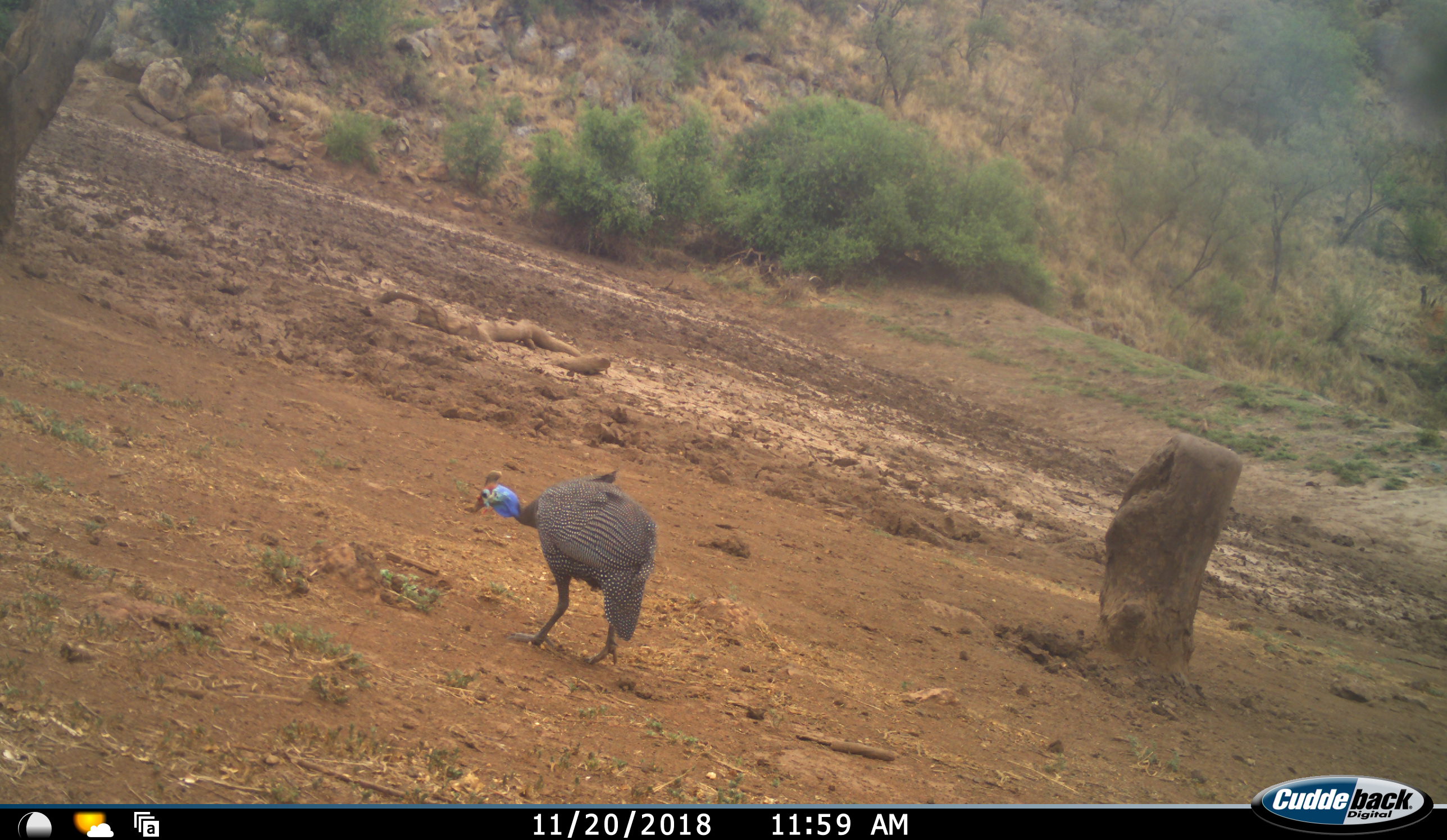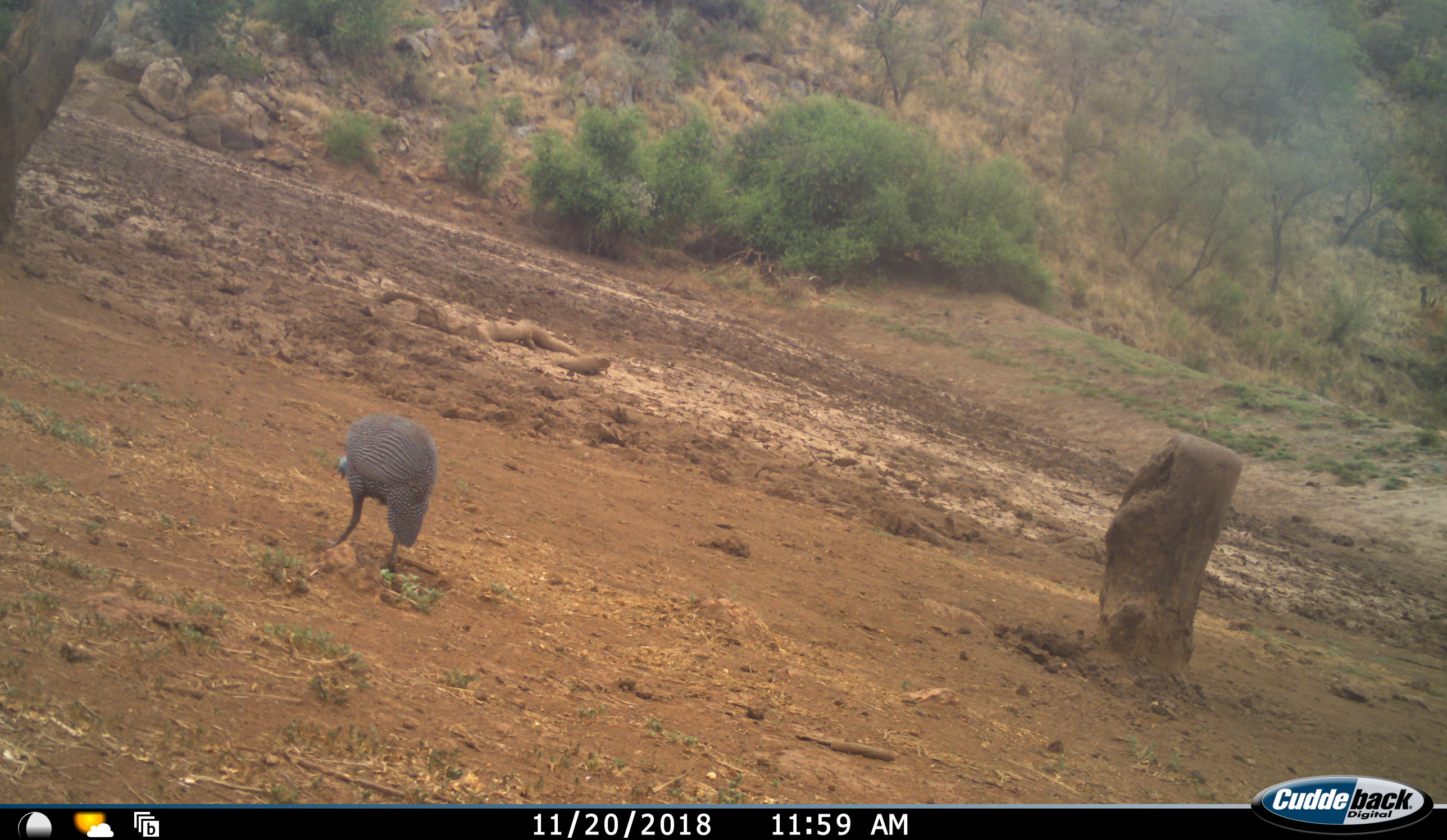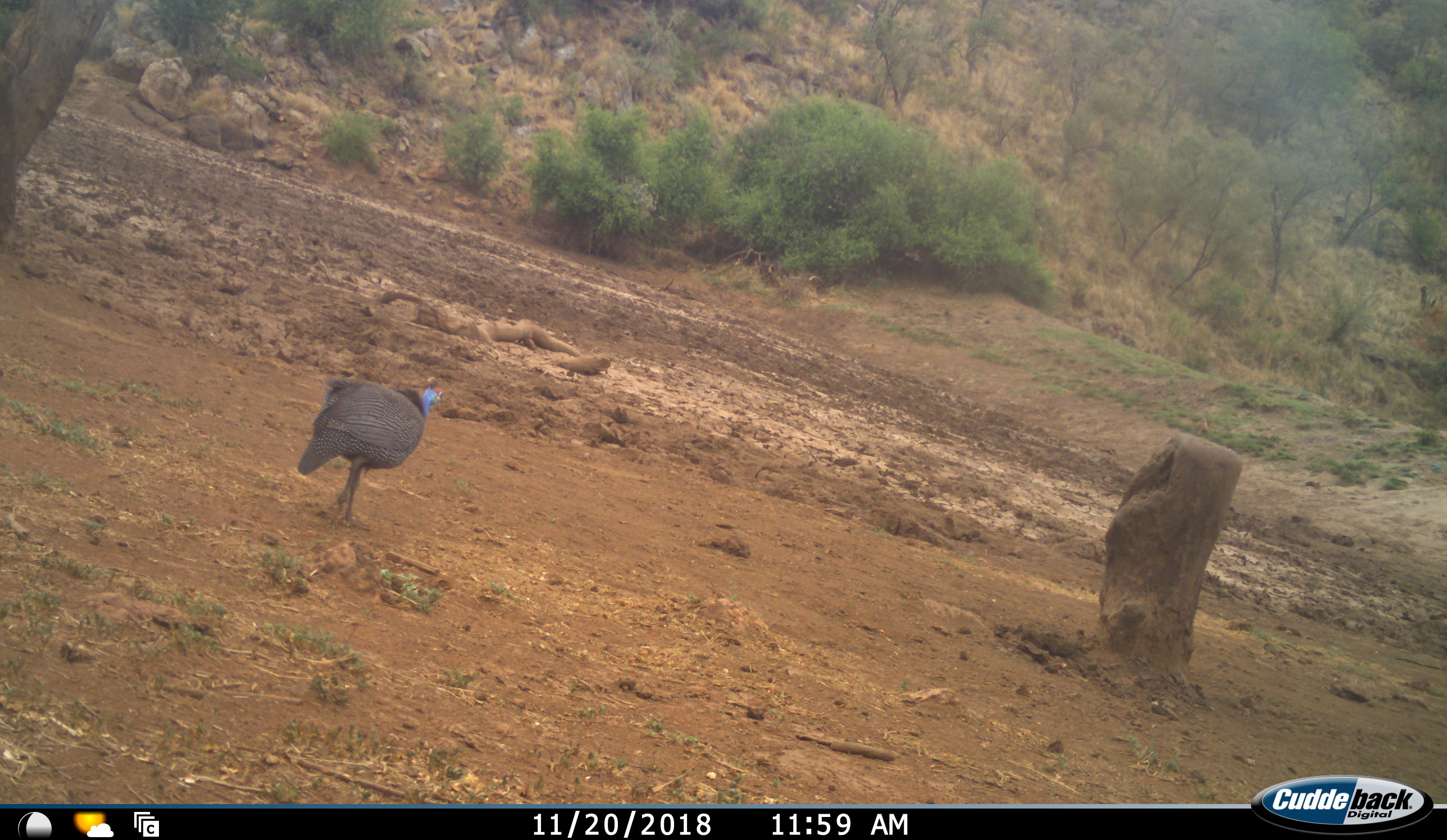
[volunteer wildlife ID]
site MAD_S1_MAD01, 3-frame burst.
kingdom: Animalia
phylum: Chordata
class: Aves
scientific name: Aves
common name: bird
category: birdother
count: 1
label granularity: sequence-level